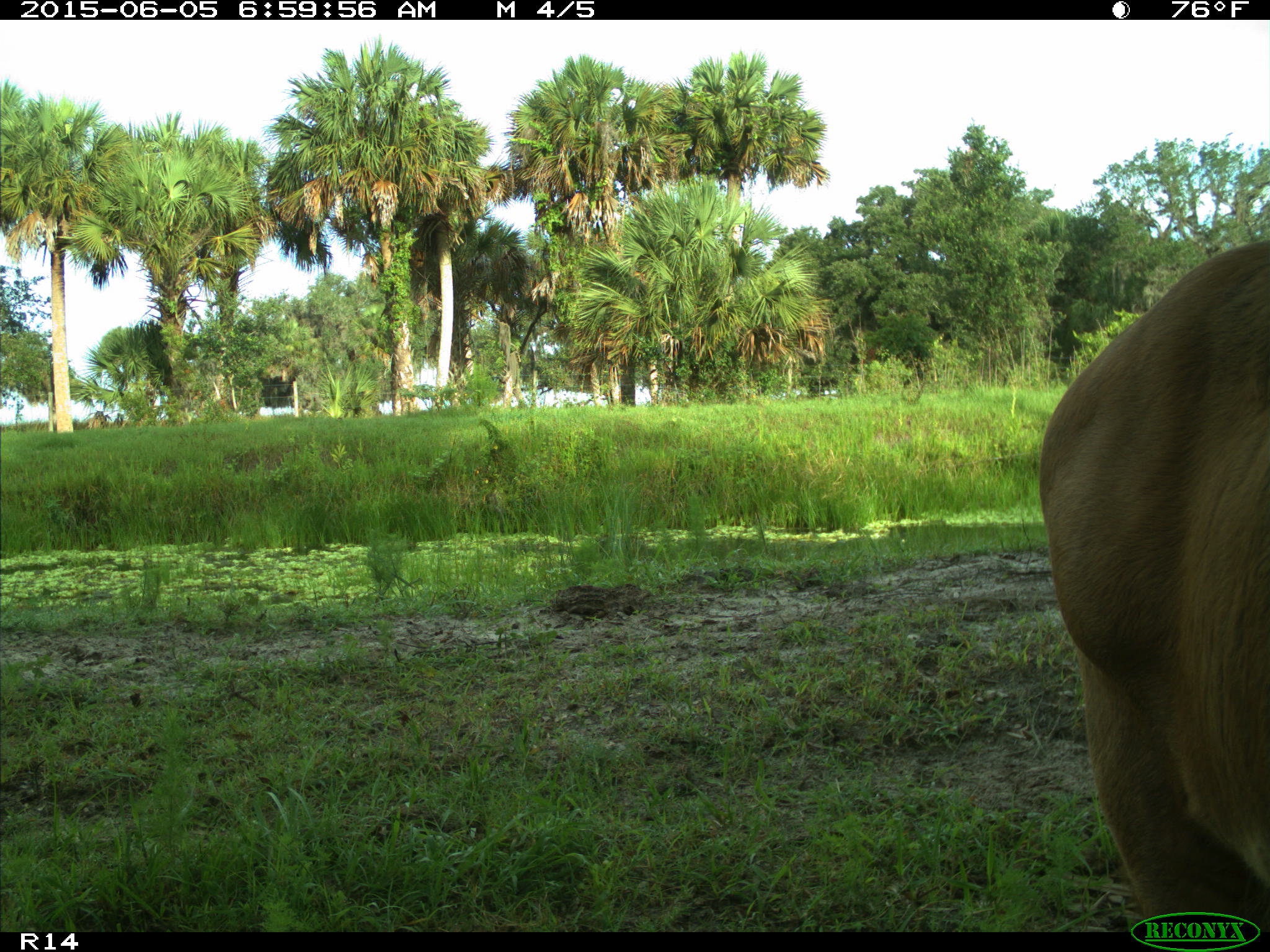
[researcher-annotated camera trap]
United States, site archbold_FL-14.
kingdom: Animalia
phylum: Chordata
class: Mammalia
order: Artiodactyla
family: Bovidae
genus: Bos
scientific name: Bos taurus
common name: domestic cow